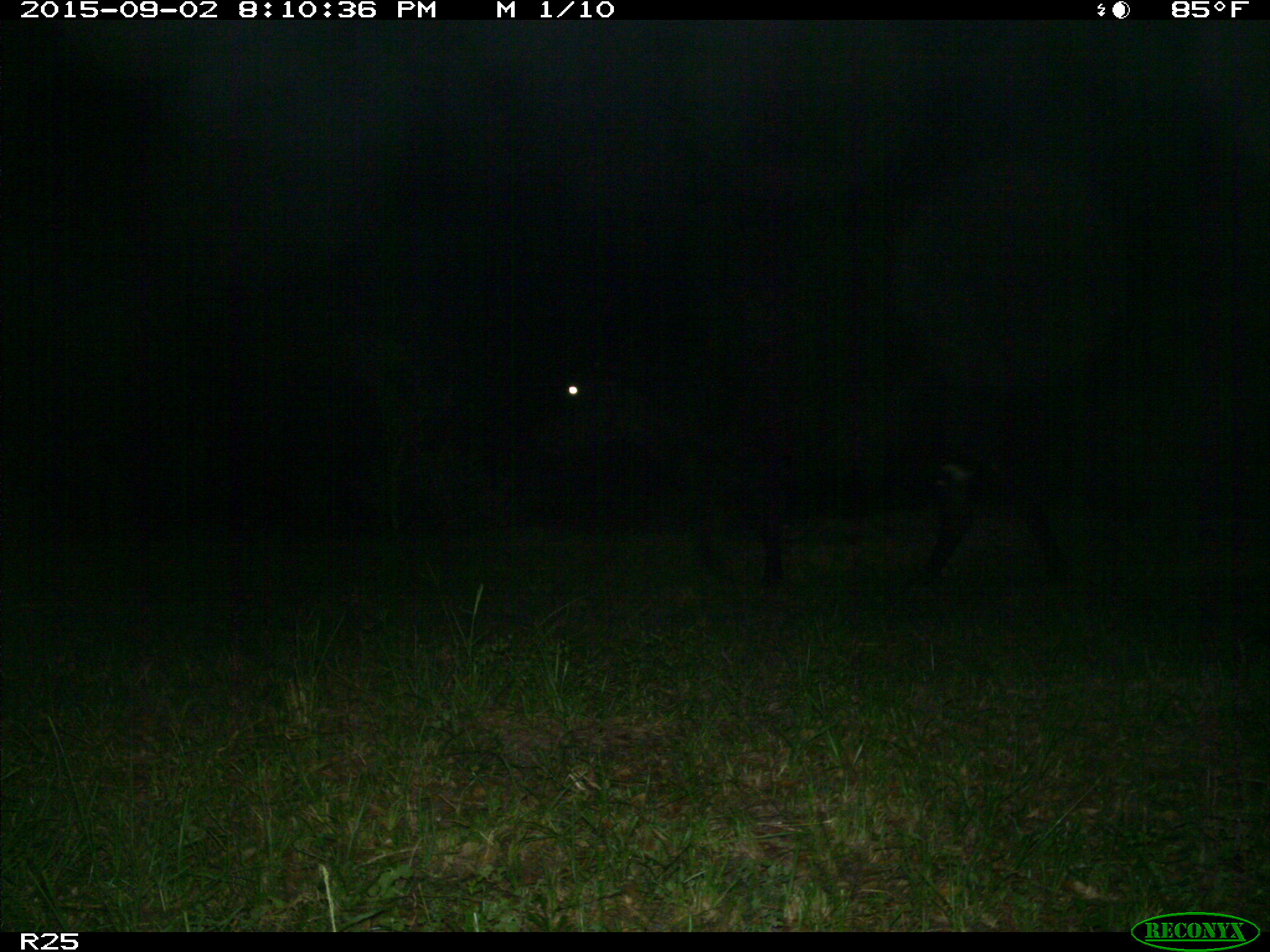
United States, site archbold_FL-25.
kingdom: Animalia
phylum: Chordata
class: Mammalia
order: Artiodactyla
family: Bovidae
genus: Bos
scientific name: Bos taurus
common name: domestic cow